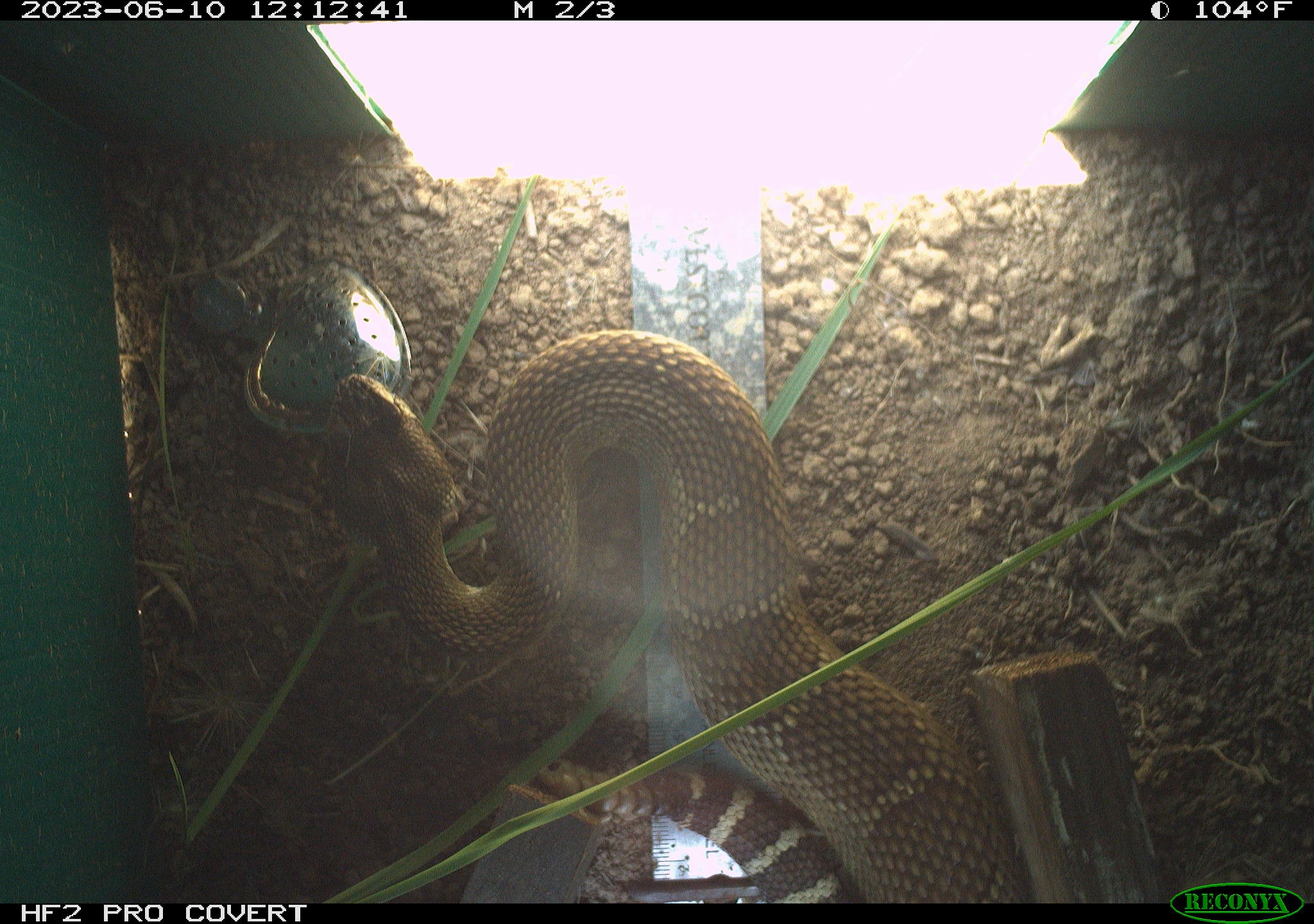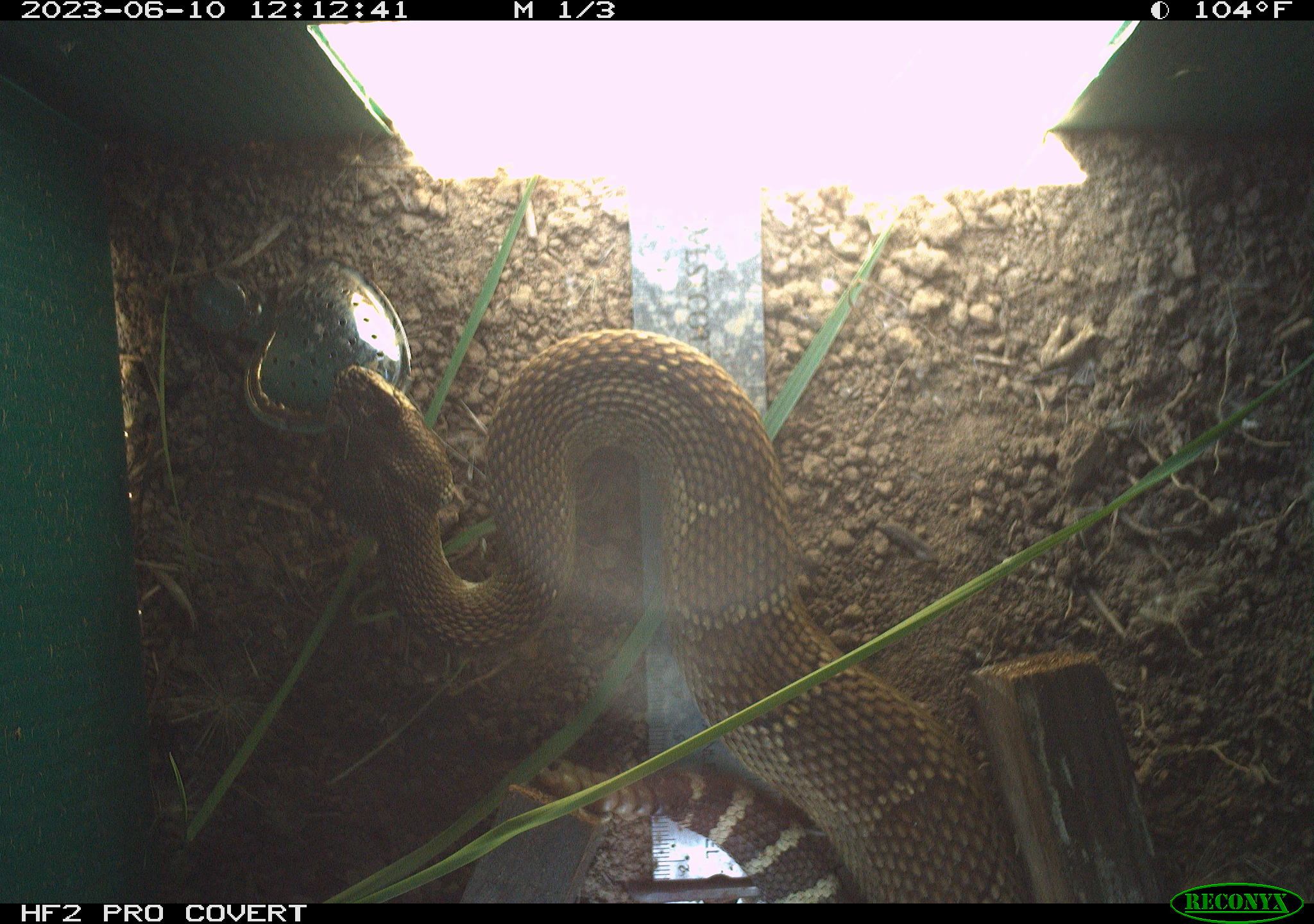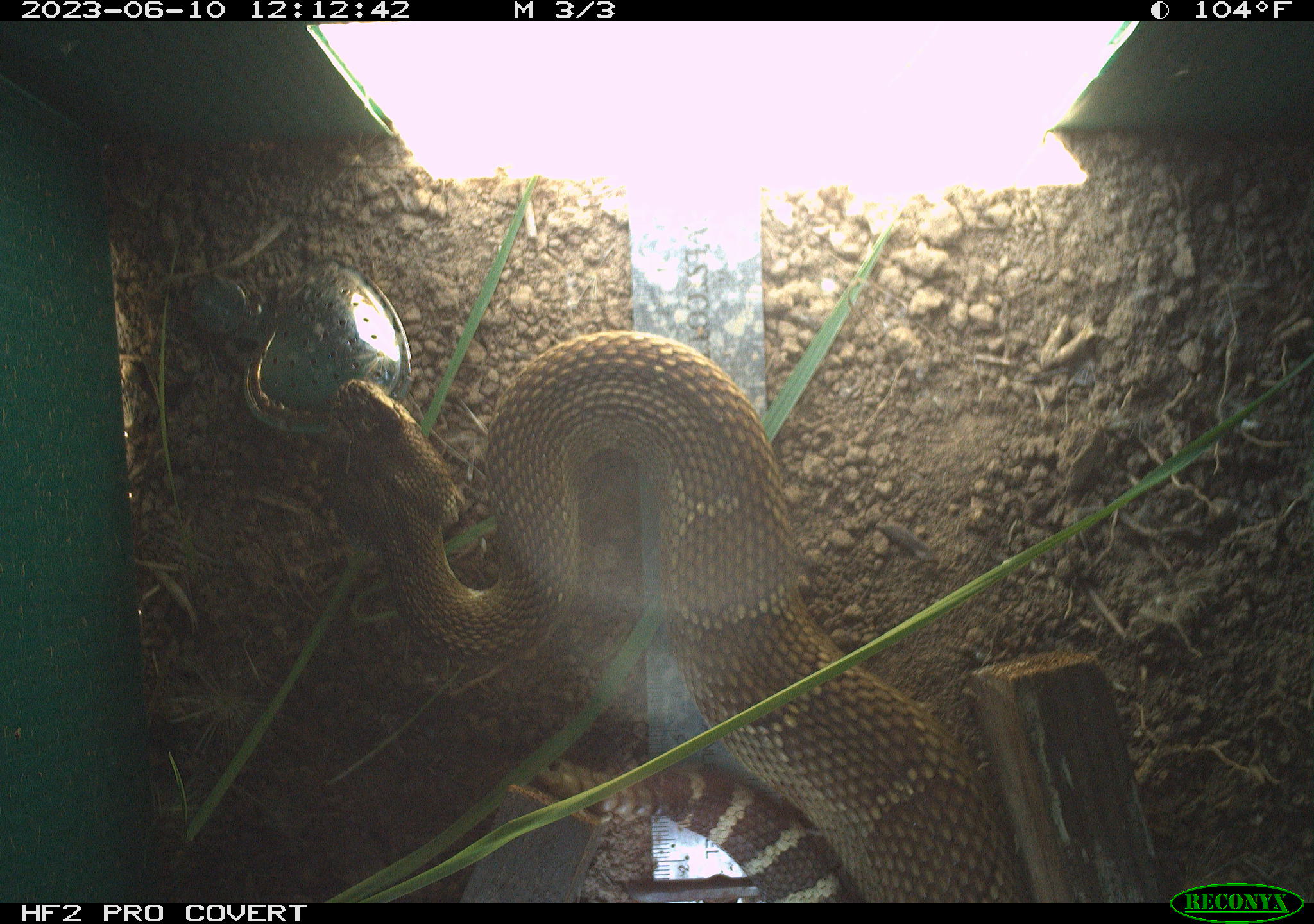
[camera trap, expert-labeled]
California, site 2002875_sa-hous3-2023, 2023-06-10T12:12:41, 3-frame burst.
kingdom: Animalia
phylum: Chordata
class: Reptilia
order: Squamata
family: Viperidae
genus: Crotalus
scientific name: Crotalus oreganus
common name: western rattlesnake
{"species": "western rattlesnake (Crotalus oreganus)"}